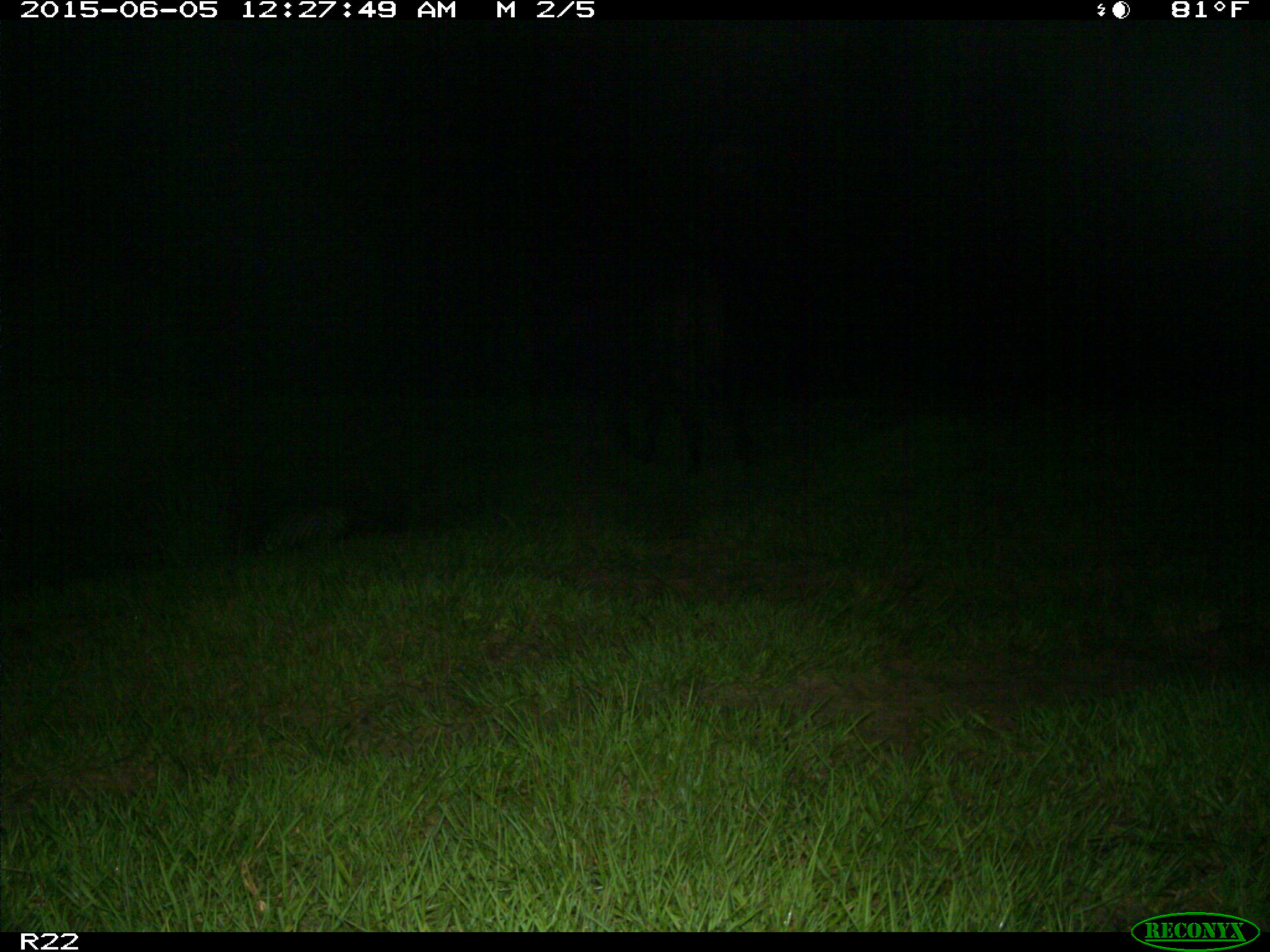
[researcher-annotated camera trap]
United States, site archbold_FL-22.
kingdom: Animalia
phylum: Chordata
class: Mammalia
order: Artiodactyla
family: Bovidae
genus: Bos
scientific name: Bos taurus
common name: domestic cow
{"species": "Bos taurus (domestic cow)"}